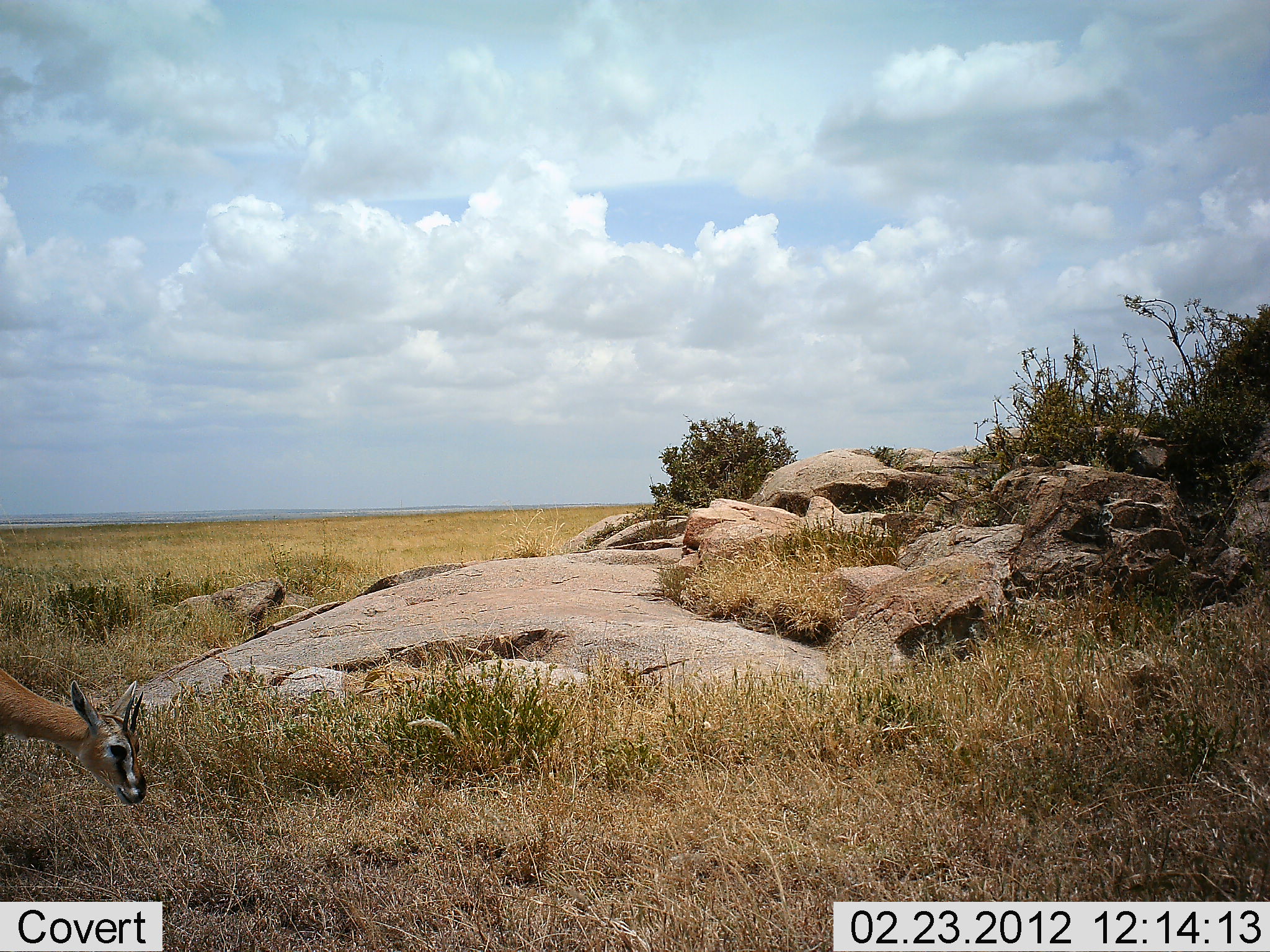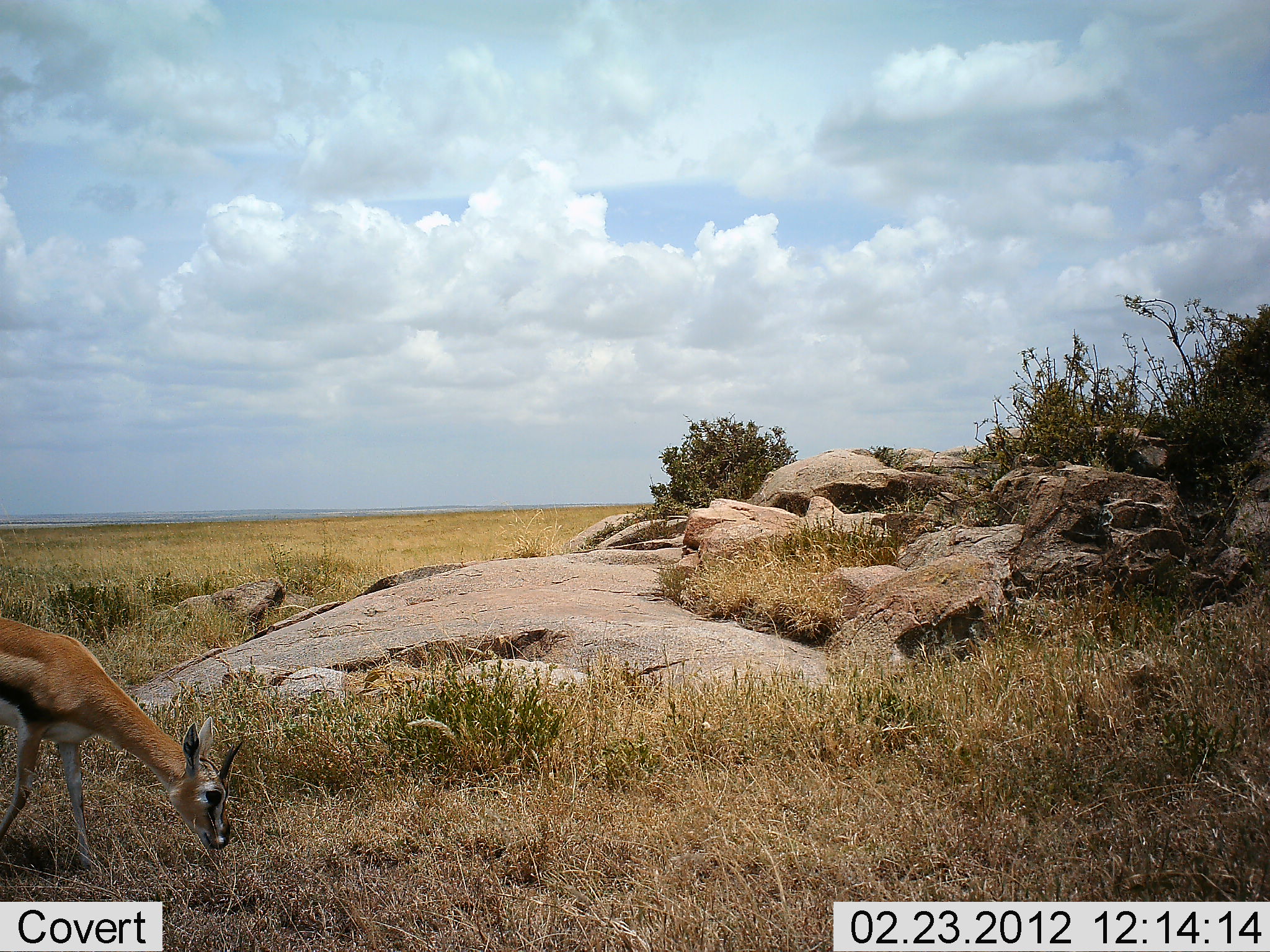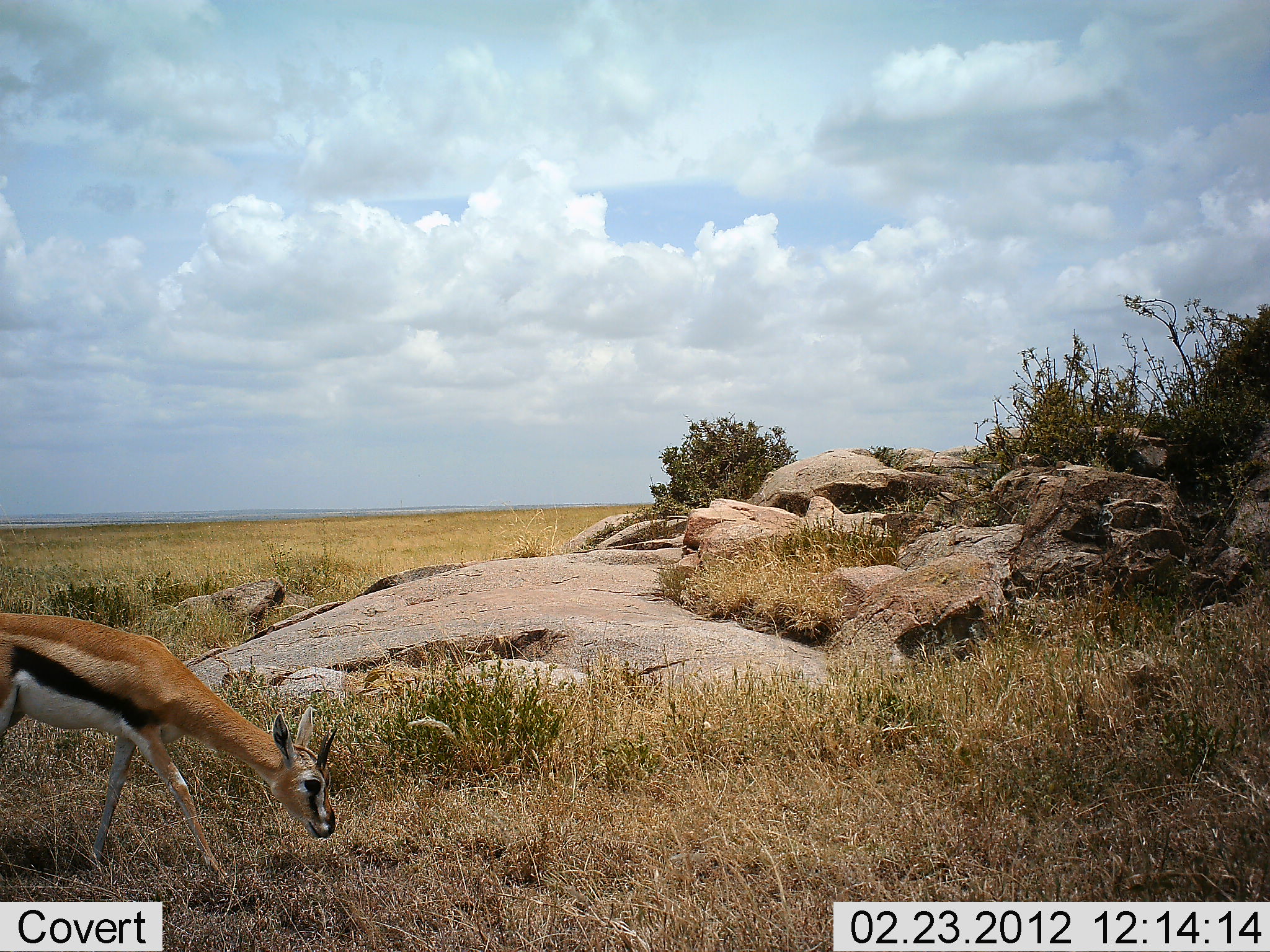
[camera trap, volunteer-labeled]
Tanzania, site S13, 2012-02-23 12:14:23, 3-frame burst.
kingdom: Animalia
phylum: Chordata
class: Mammalia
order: Artiodactyla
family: Bovidae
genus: Eudorcas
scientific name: Eudorcas thomsonii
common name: thomson's gazelle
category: gazellethomsons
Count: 1.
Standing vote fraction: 5%.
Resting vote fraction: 0%.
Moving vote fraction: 68%.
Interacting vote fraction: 0%.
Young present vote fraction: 0%.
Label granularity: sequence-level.